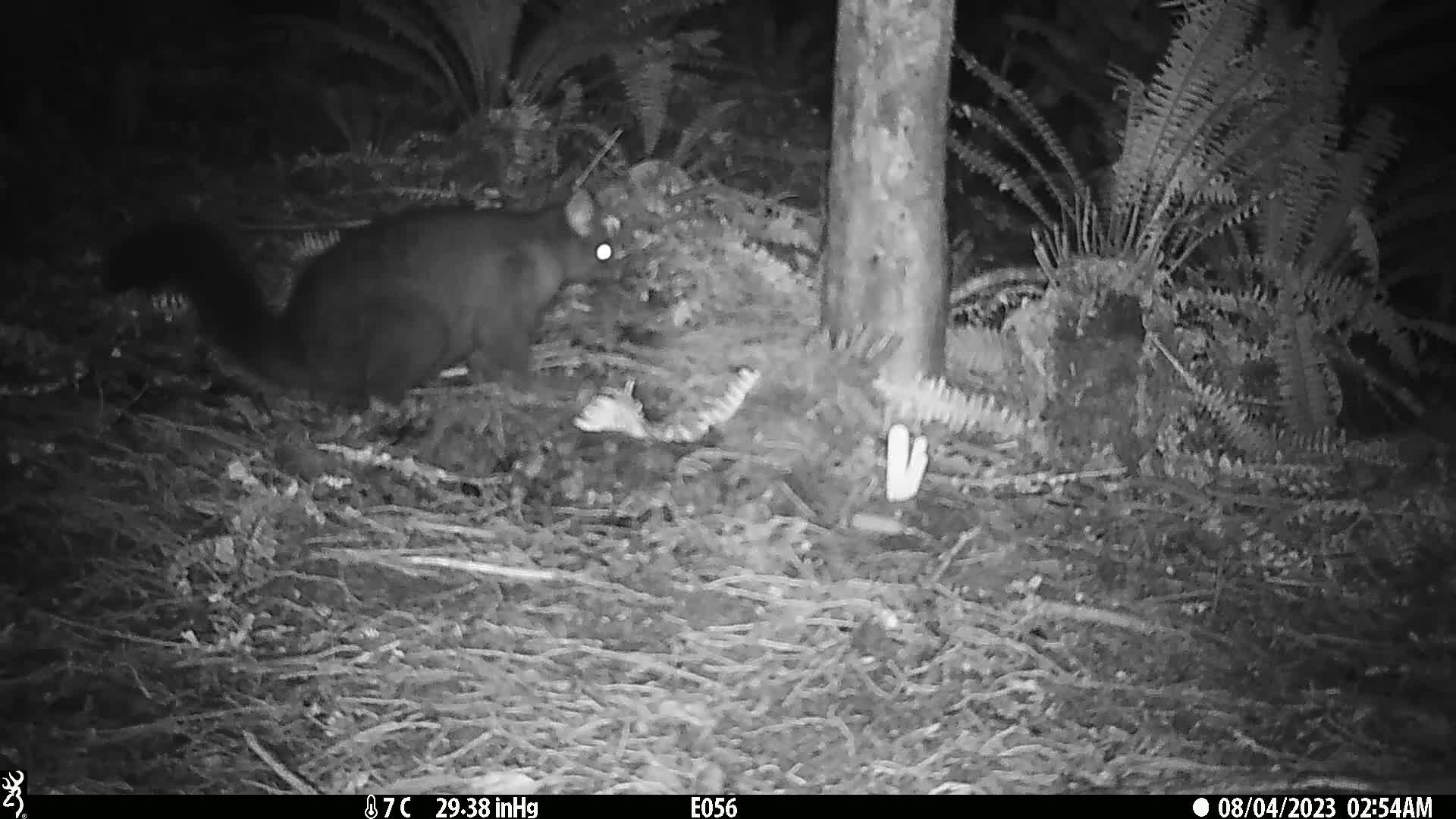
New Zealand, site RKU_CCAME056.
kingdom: Animalia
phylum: Chordata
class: Mammalia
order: Diprotodontia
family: Phalangeridae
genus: Trichosurus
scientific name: Trichosurus vulpecula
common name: common brushtail possum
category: possum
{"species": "possum (common brushtail possum) (Trichosurus vulpecula)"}